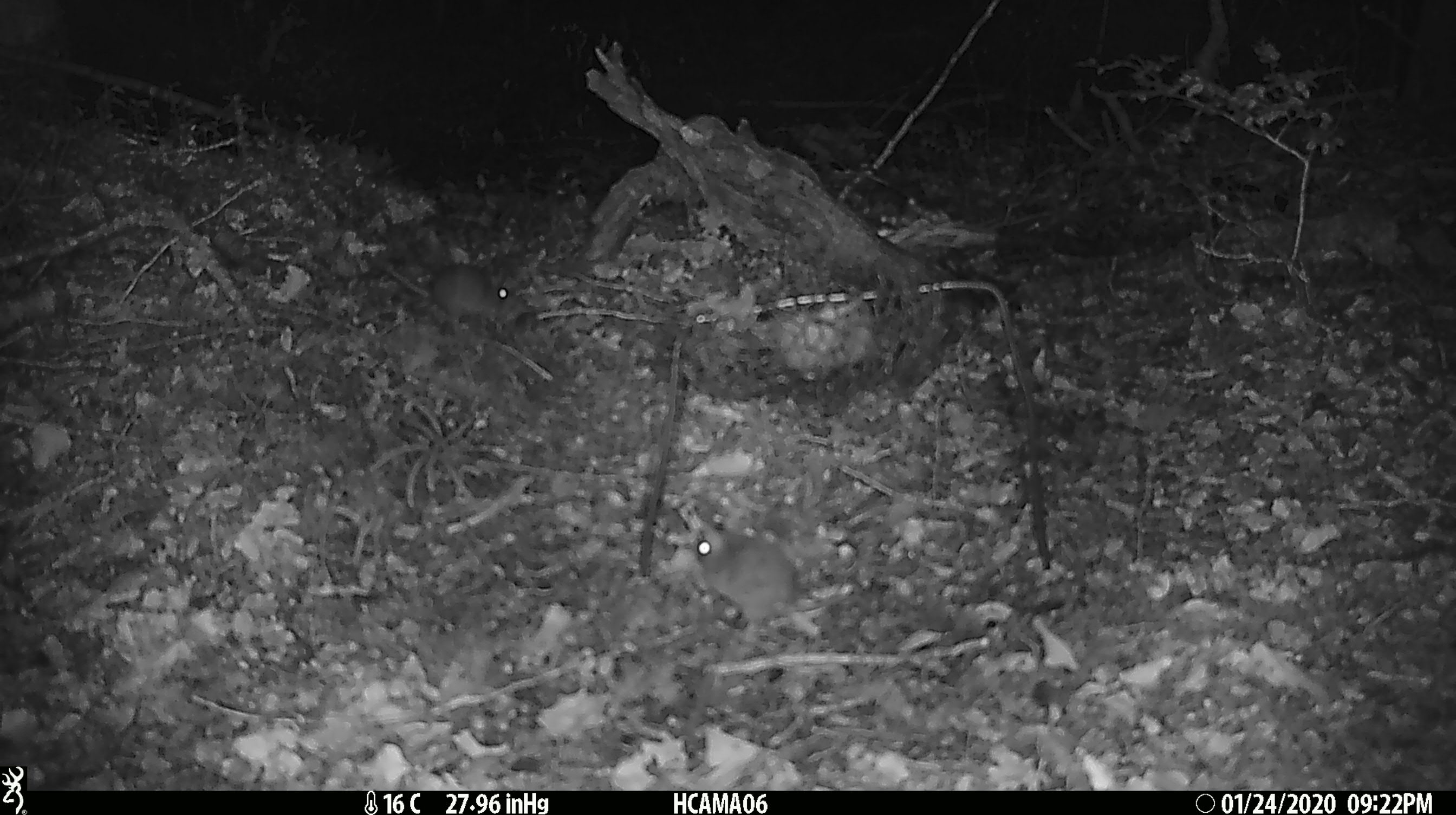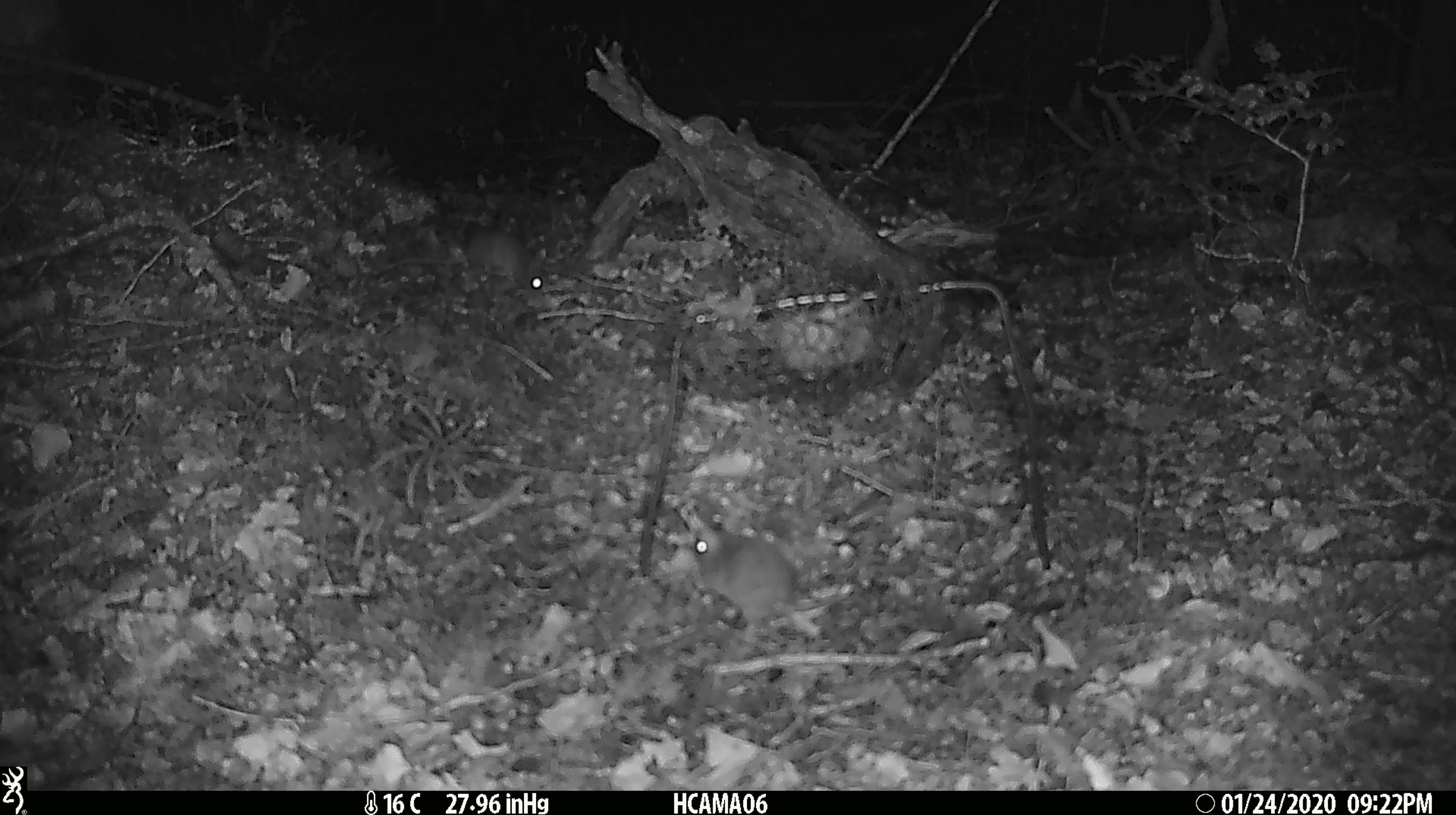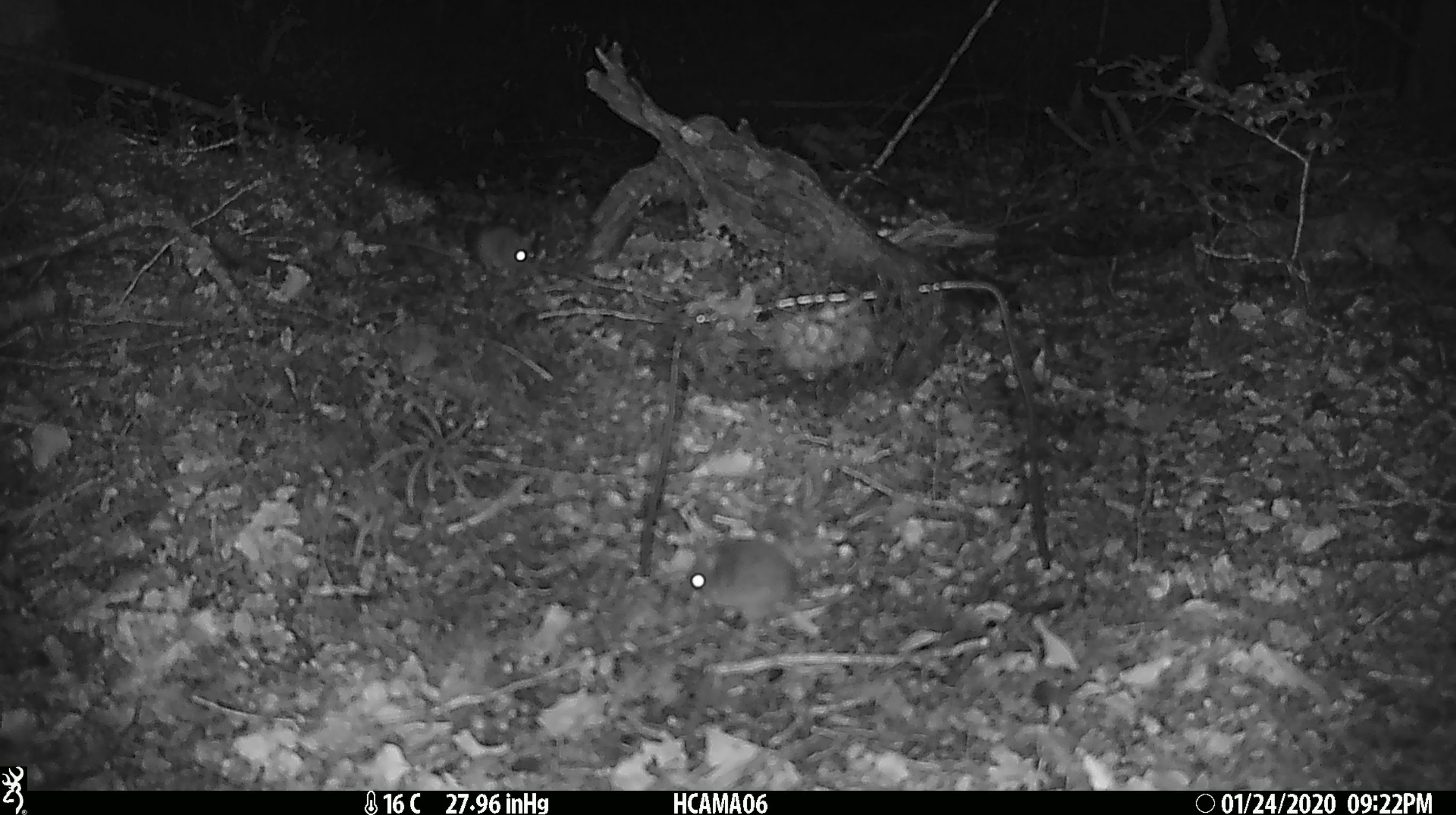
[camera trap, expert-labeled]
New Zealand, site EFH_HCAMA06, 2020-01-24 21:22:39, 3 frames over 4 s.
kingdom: Animalia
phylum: Chordata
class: Mammalia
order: Rodentia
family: Muridae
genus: Mus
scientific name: Mus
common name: mouse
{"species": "mouse (Mus)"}